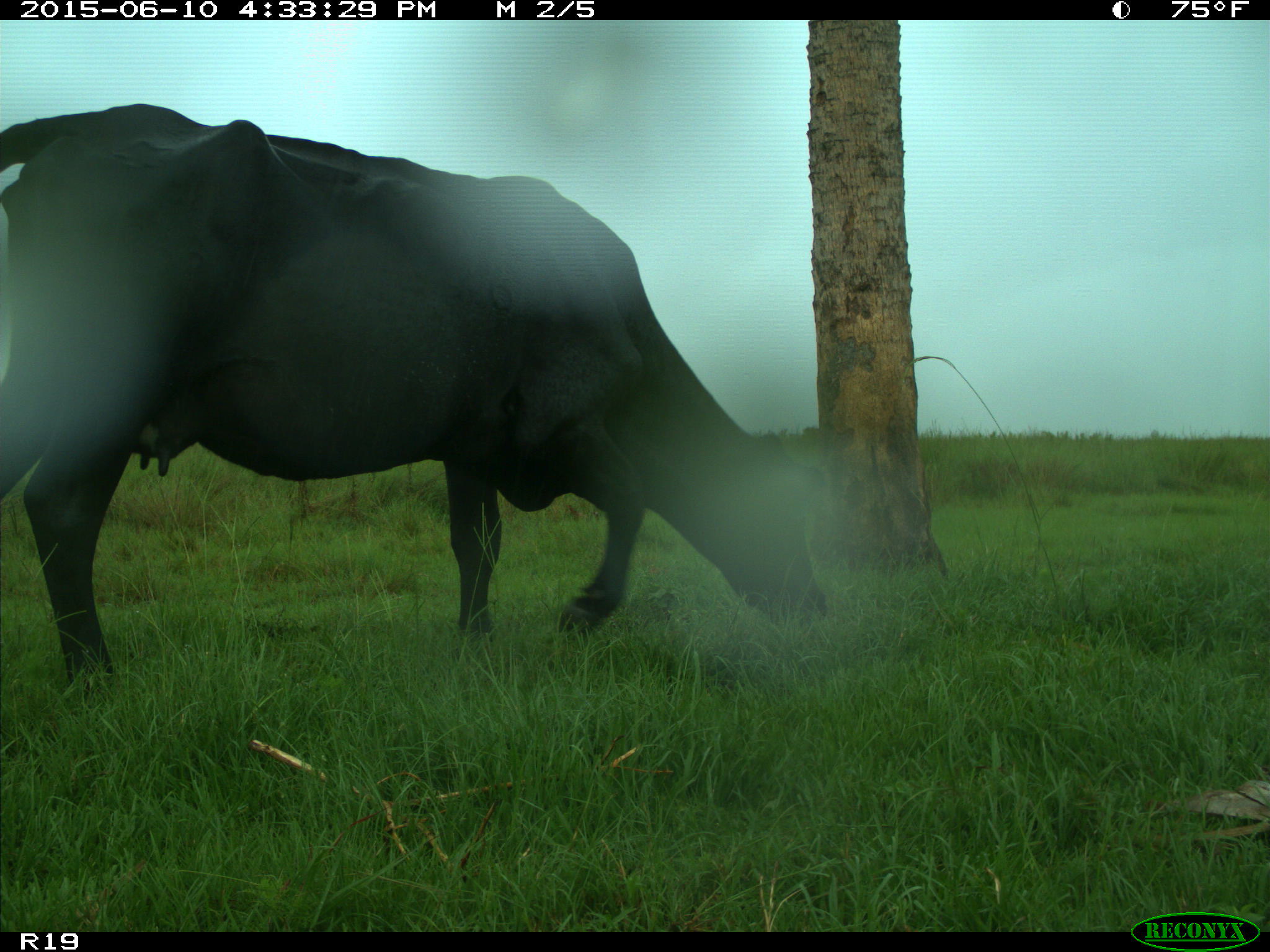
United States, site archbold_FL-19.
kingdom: Animalia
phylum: Chordata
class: Mammalia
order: Artiodactyla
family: Bovidae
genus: Bos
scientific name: Bos taurus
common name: domestic cow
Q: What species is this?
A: Bos taurus (domestic cow).